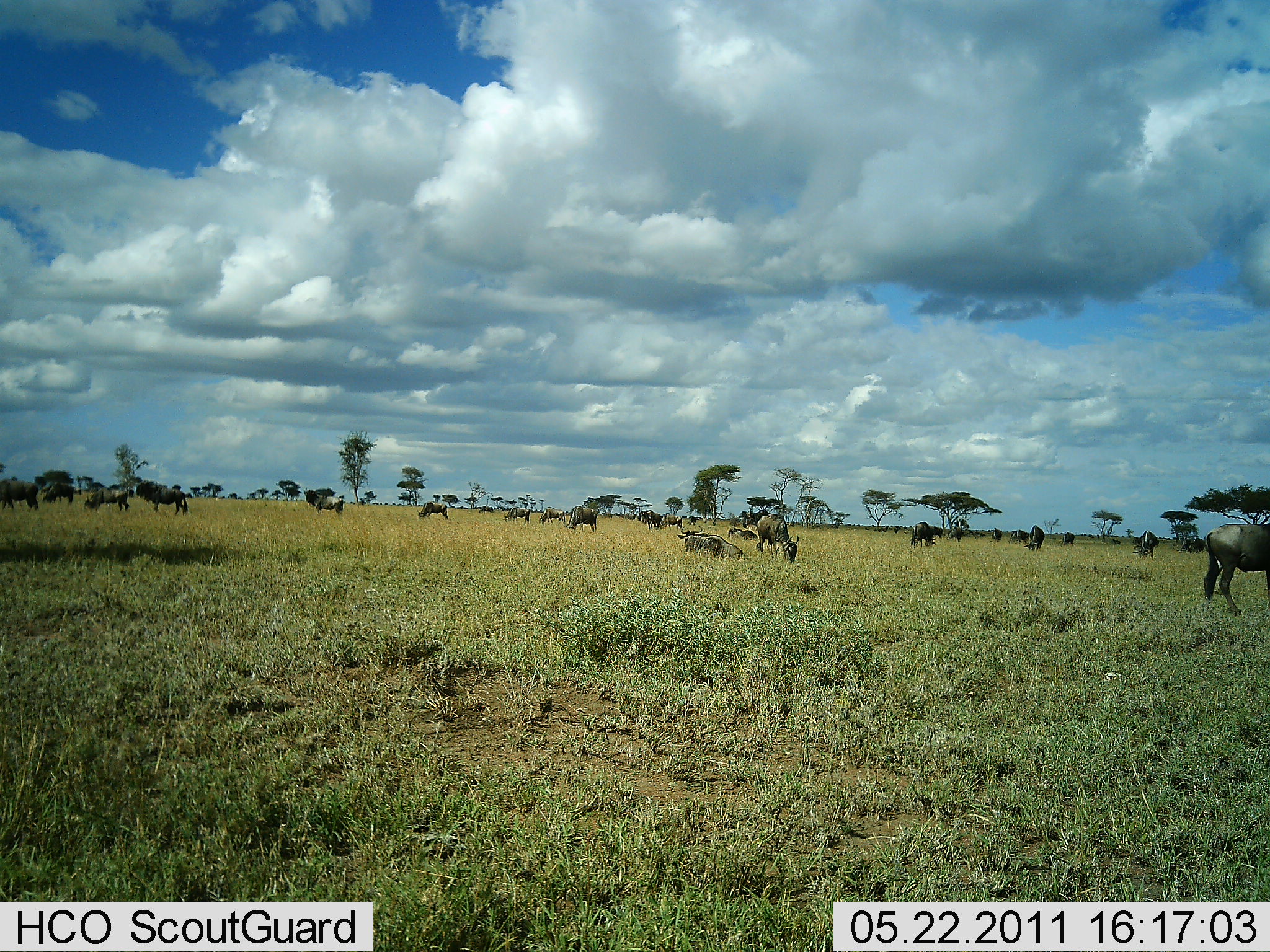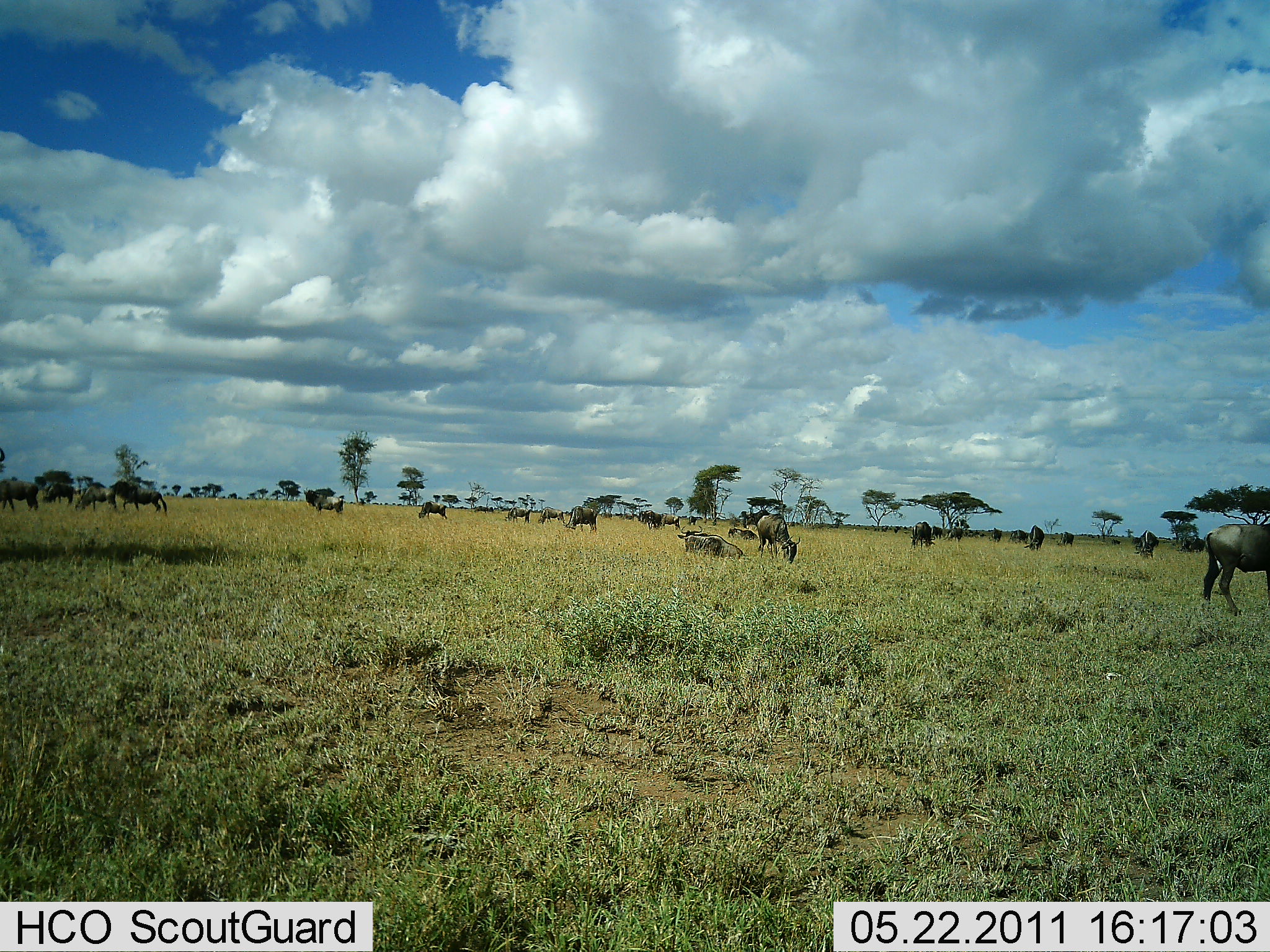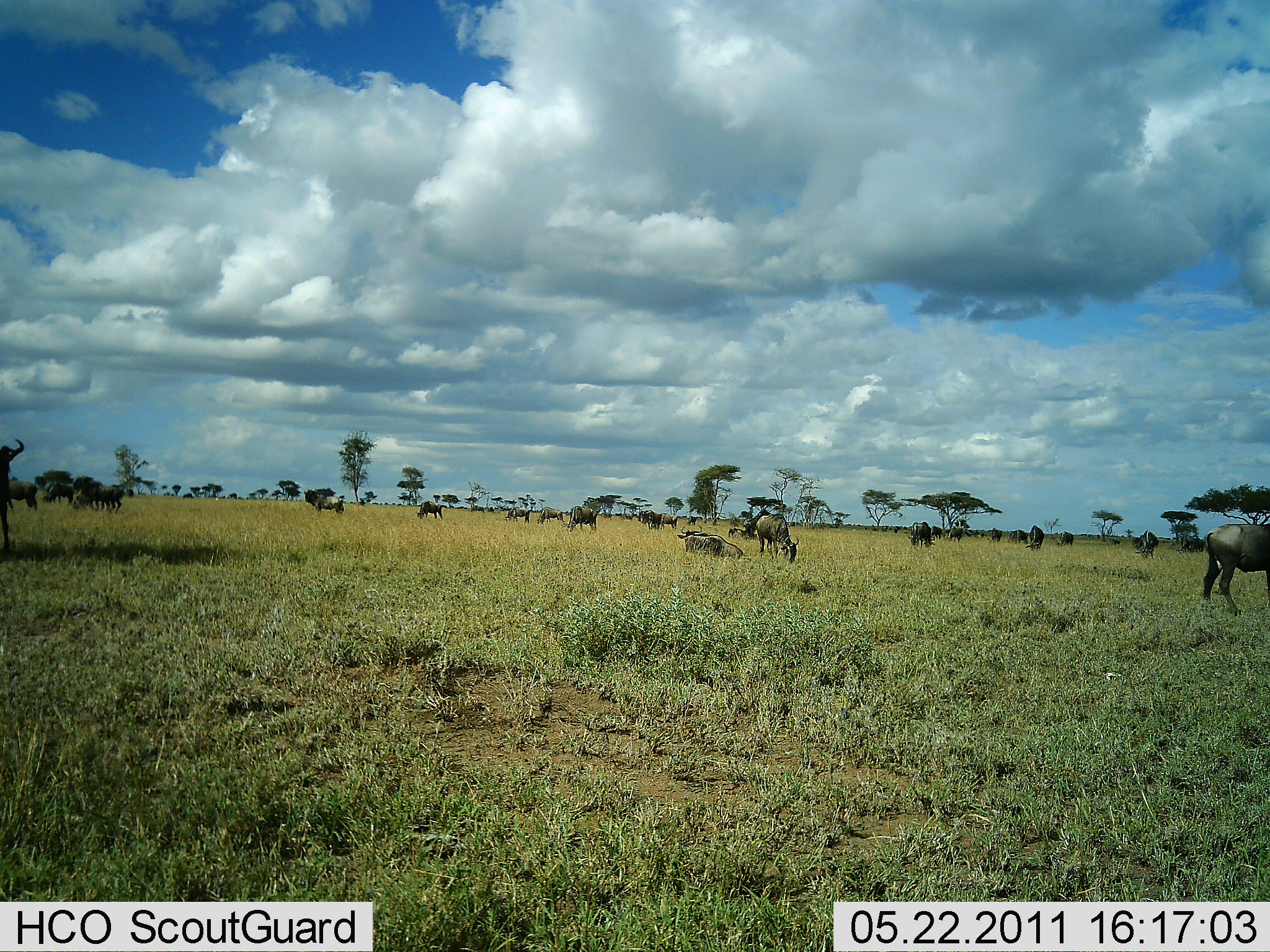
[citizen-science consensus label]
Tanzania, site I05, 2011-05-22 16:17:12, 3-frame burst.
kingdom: Animalia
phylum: Chordata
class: Mammalia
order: Artiodactyla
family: Bovidae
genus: Connochaetes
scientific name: Connochaetes taurinus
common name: blue wildebeest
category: wildebeest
Wildebeest (blue wildebeest) (Connochaetes taurinus), count 11-50. Behavior (volunteer vote fractions): standing 50%, resting 25%, moving 17%, interacting 8%. Young present (vote fraction): 0%. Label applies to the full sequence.